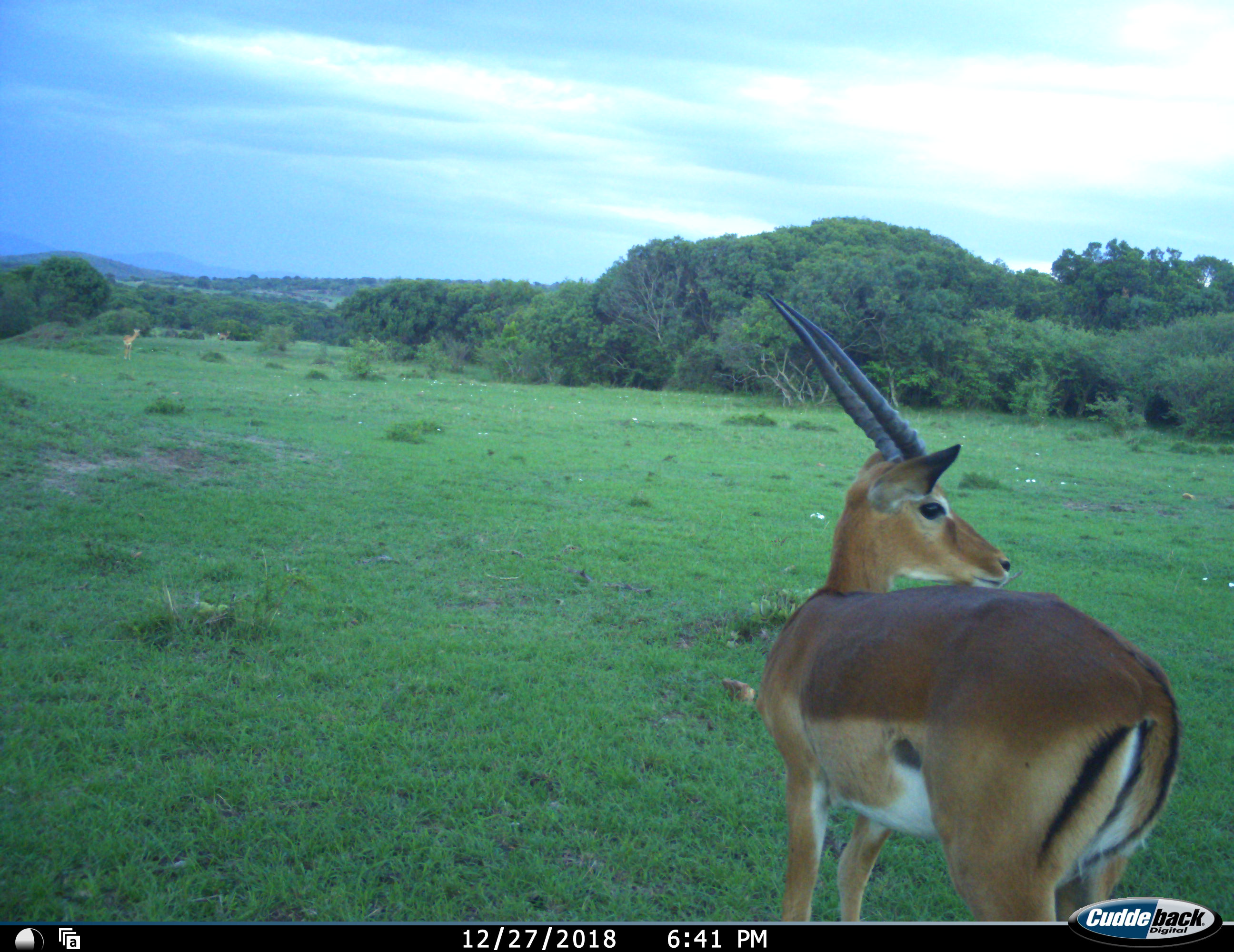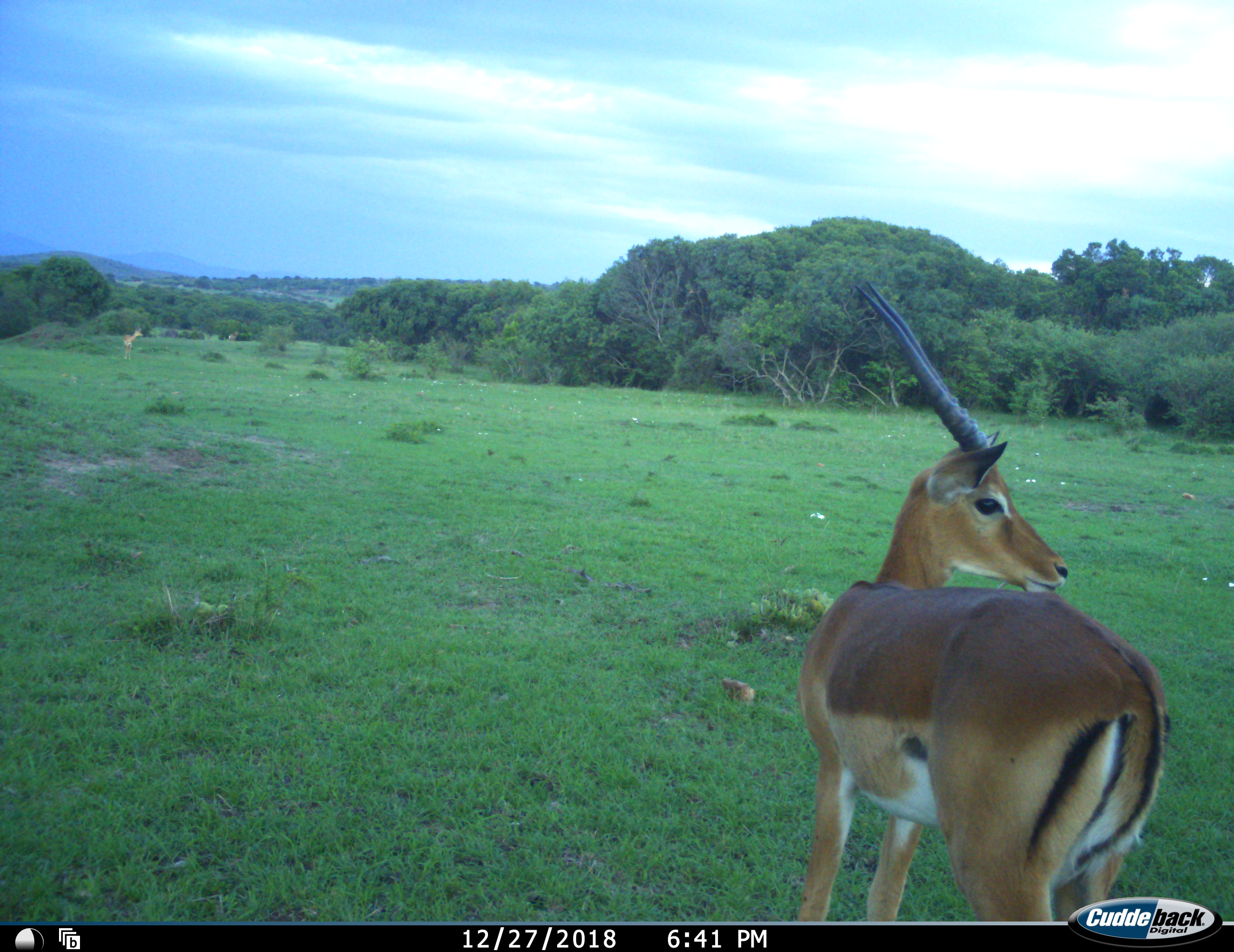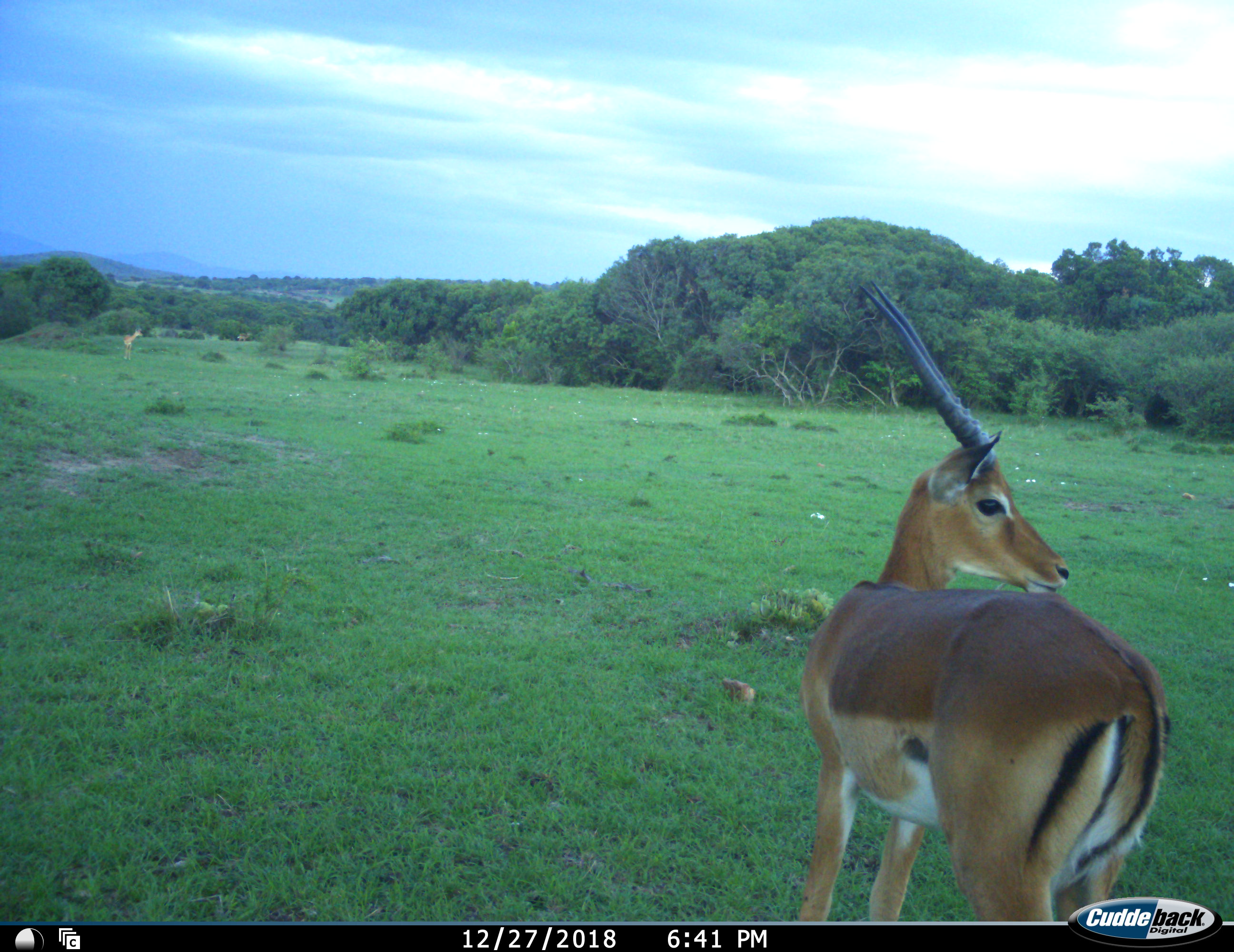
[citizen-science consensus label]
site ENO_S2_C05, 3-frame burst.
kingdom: Animalia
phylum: Chordata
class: Mammalia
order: Artiodactyla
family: Bovidae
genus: Aepyceros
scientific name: Aepyceros melampus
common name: impala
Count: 3.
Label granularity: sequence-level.